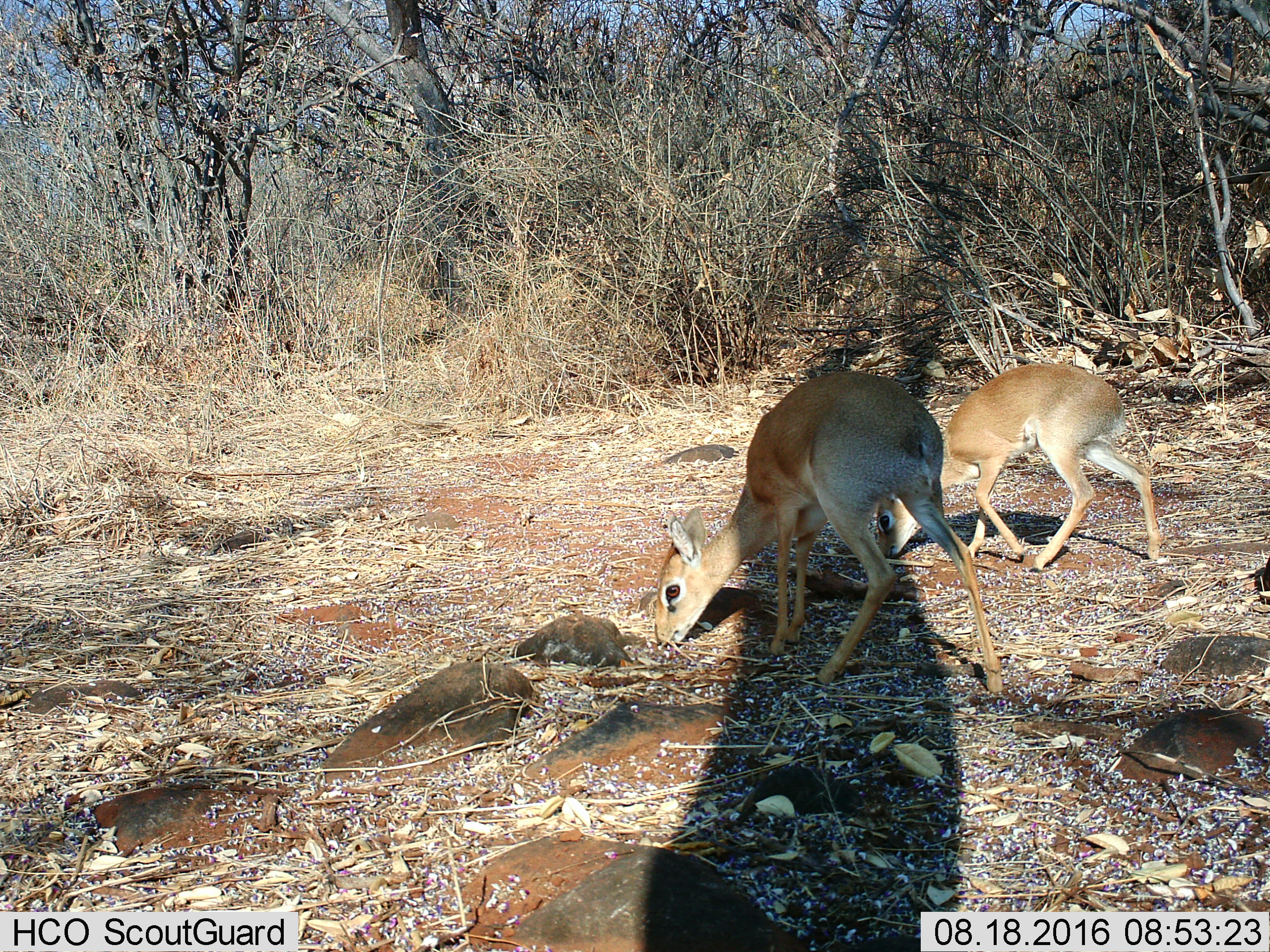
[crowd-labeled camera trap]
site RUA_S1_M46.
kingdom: Animalia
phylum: Chordata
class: Mammalia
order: Artiodactyla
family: Bovidae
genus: Madoqua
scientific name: Madoqua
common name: dik-dik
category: dikdik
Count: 2.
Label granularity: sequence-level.